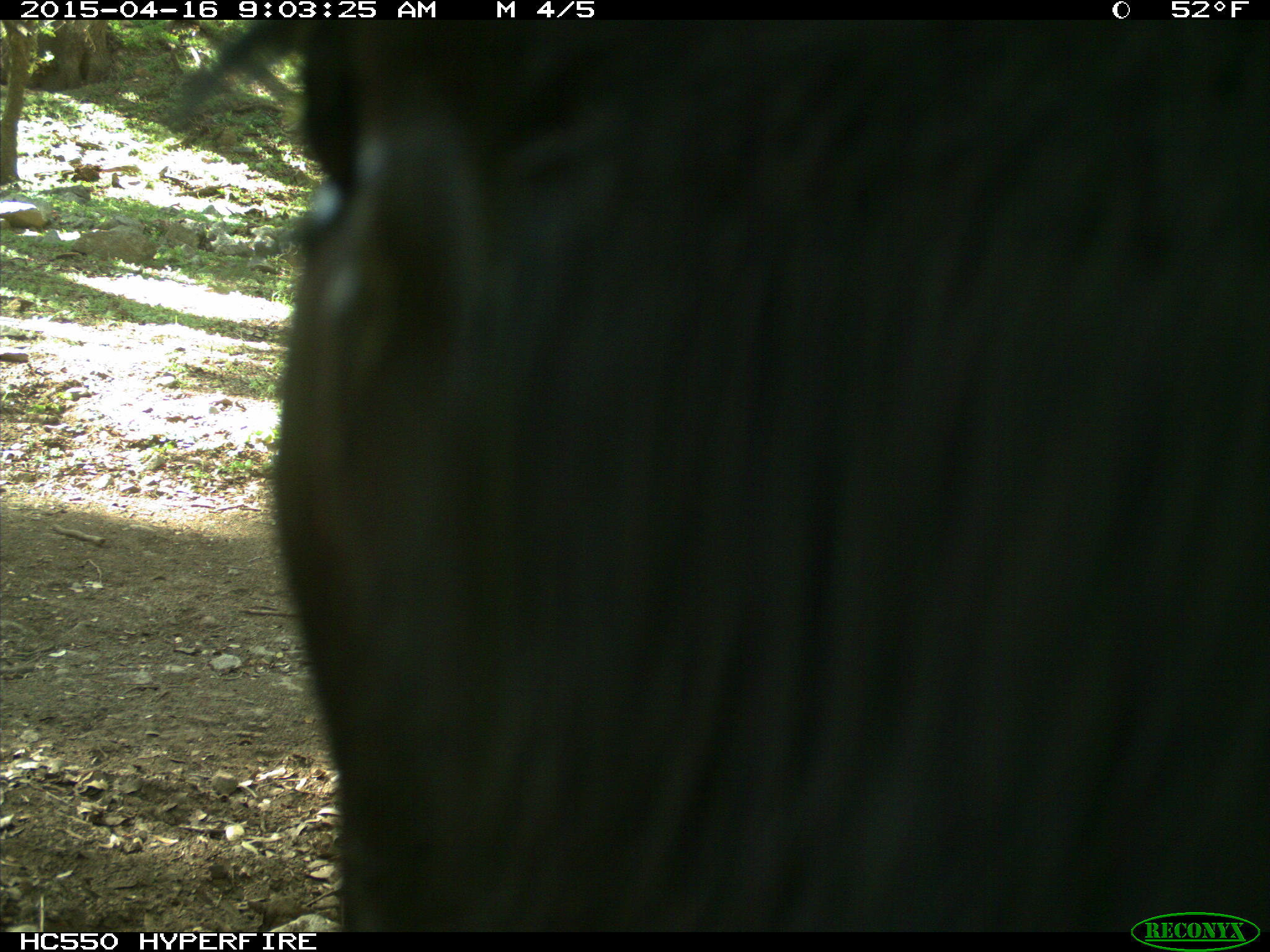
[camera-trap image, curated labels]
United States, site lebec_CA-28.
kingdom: Animalia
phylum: Chordata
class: Mammalia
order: Artiodactyla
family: Bovidae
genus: Bos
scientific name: Bos taurus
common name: domestic cow